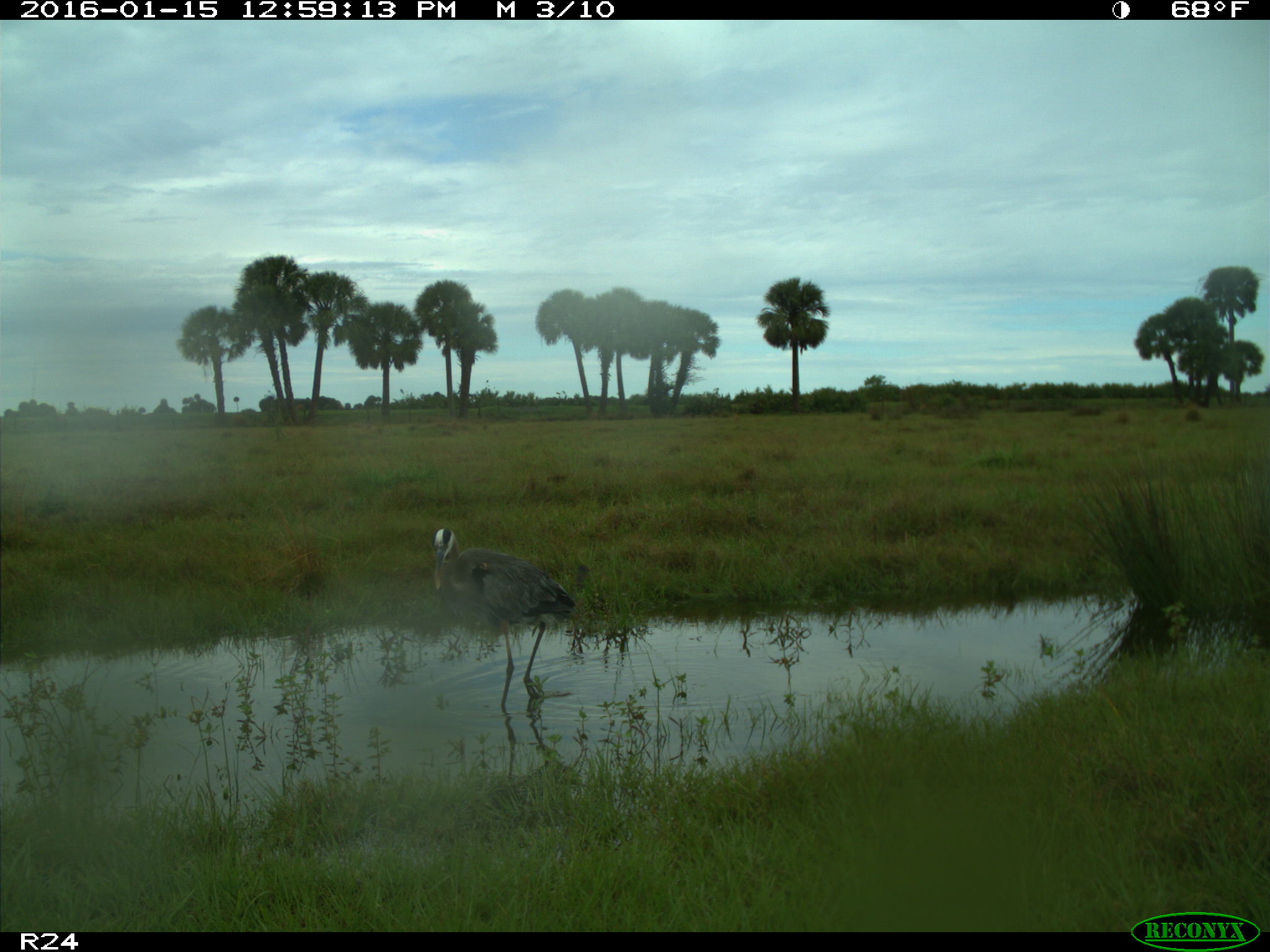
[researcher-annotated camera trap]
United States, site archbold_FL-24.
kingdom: Animalia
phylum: Chordata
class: Aves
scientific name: Aves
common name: birds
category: unidentified bird